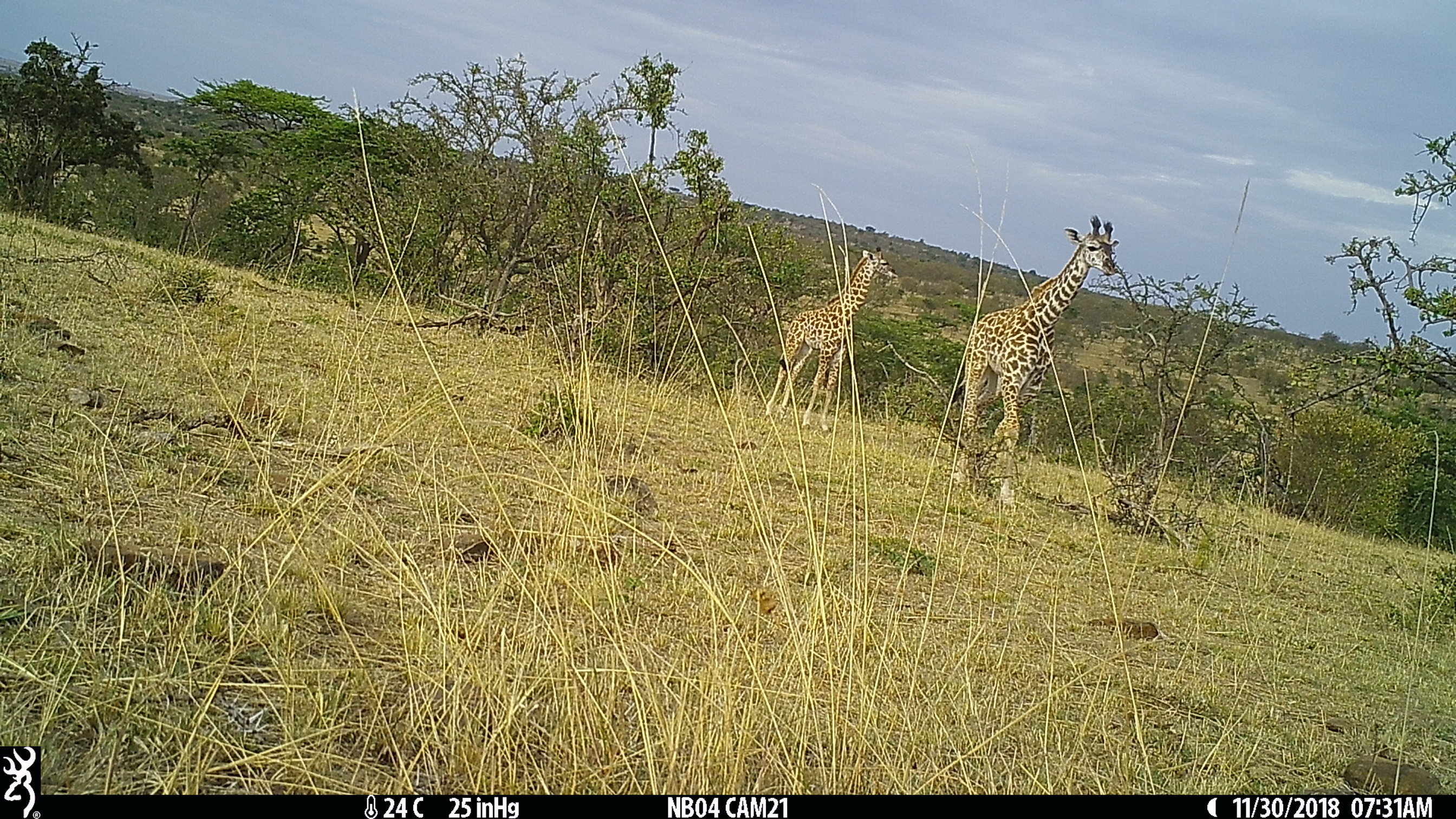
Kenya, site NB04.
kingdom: Animalia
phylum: Chordata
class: Mammalia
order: Artiodactyla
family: Giraffidae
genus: Giraffa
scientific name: Giraffa camelopardalis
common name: northern giraffe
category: giraffe